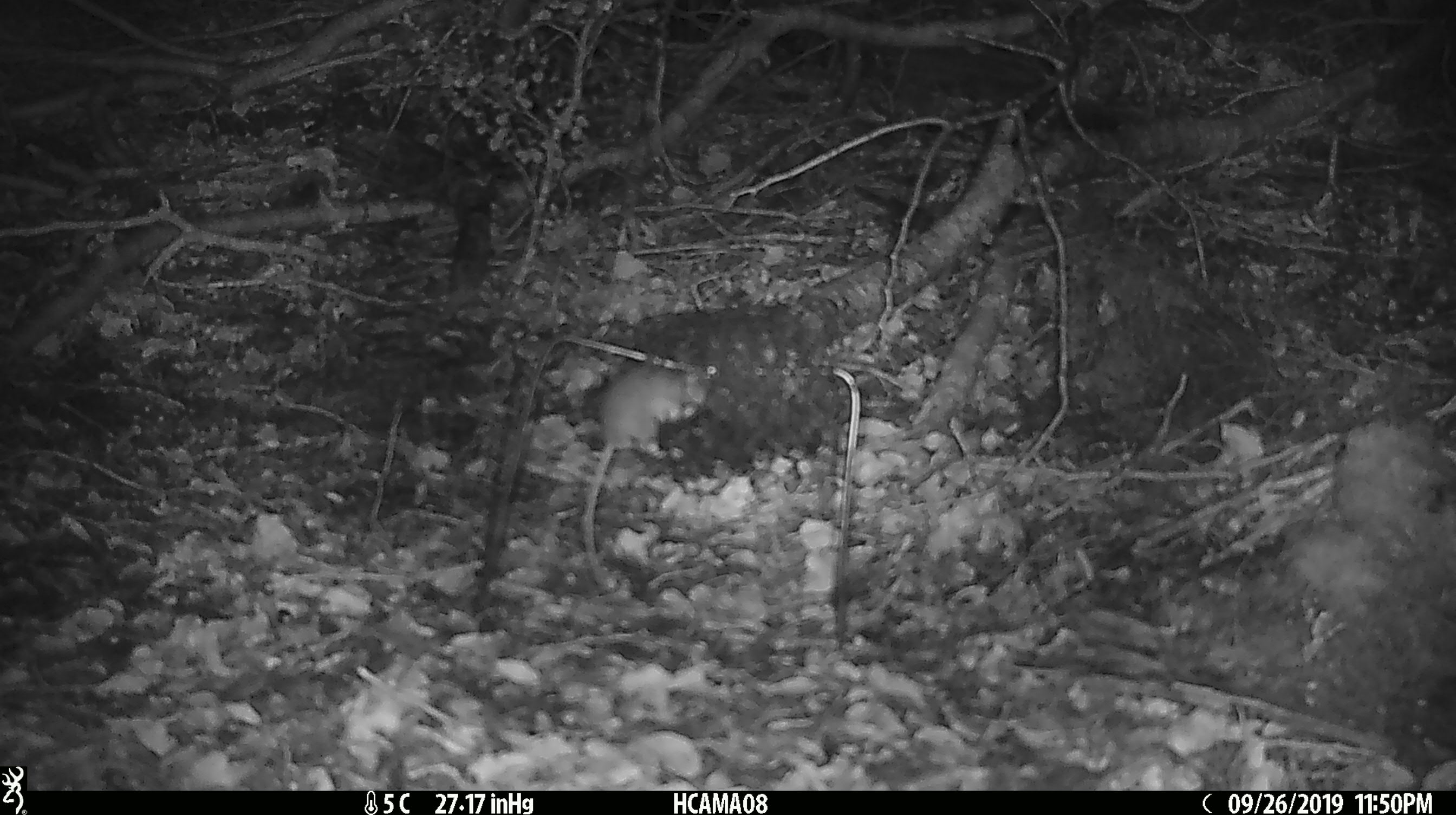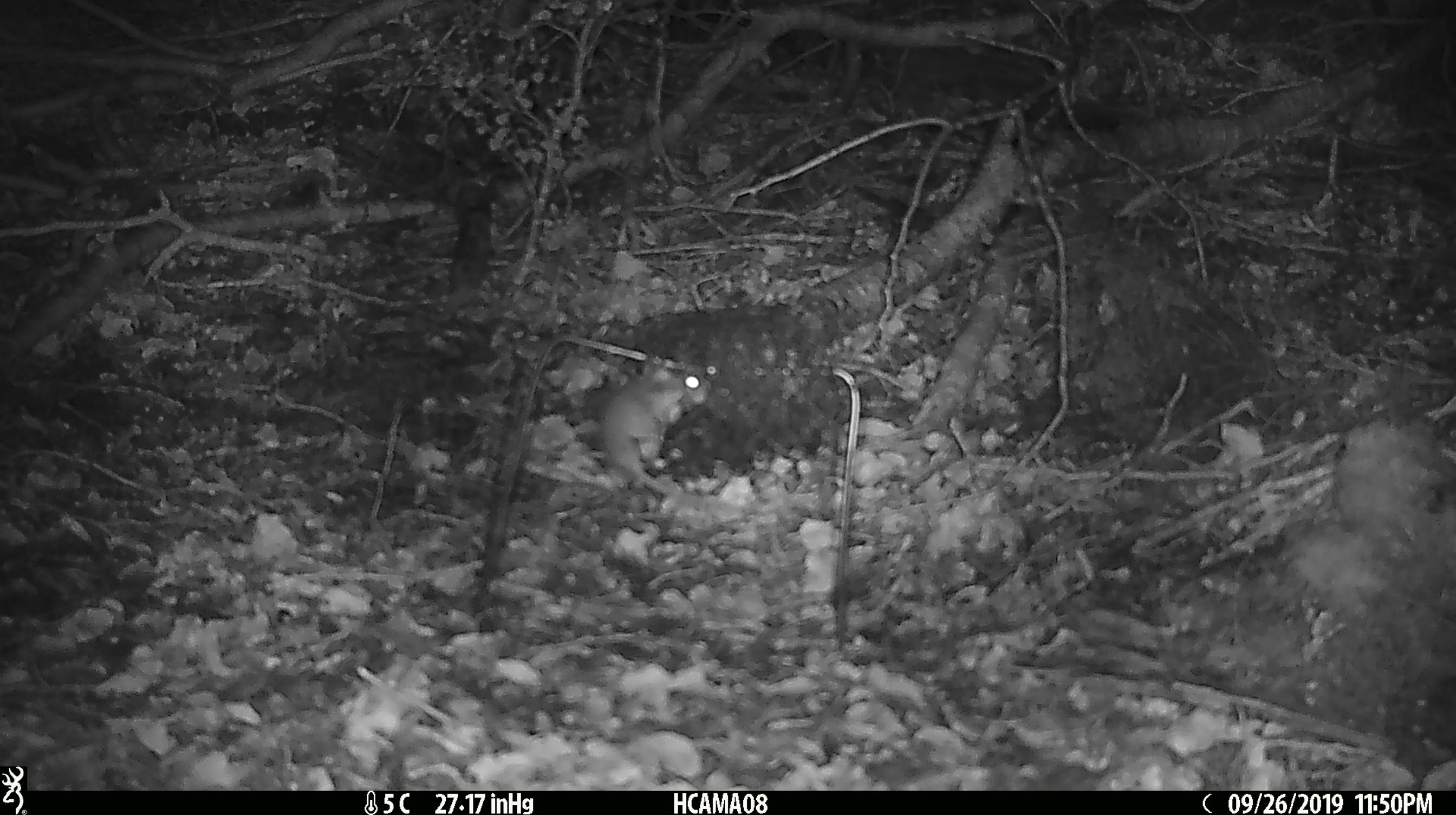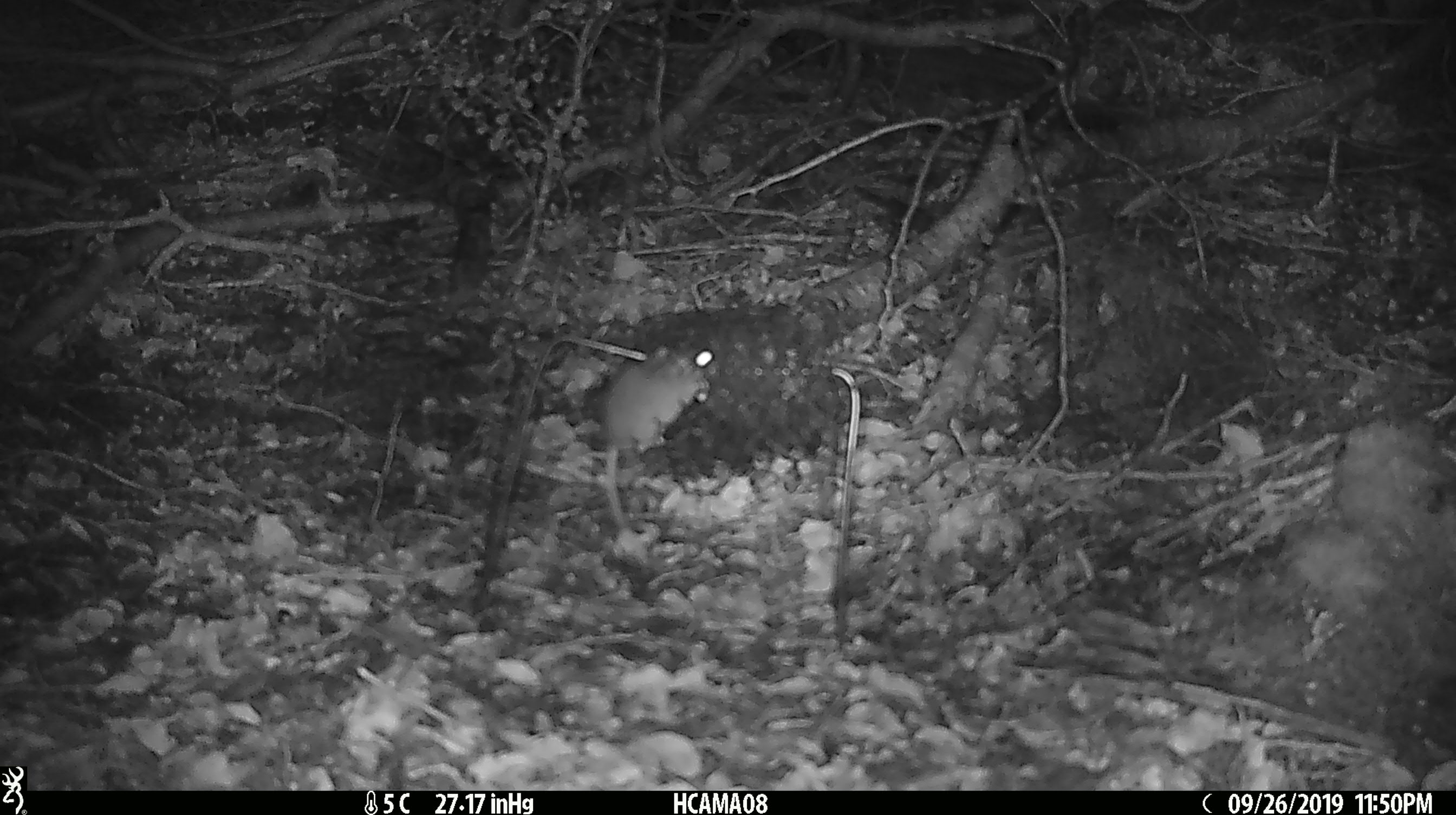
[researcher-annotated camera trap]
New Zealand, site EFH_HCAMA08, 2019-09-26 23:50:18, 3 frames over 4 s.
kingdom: Animalia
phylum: Chordata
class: Mammalia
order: Rodentia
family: Muridae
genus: Mus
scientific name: Mus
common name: mouse